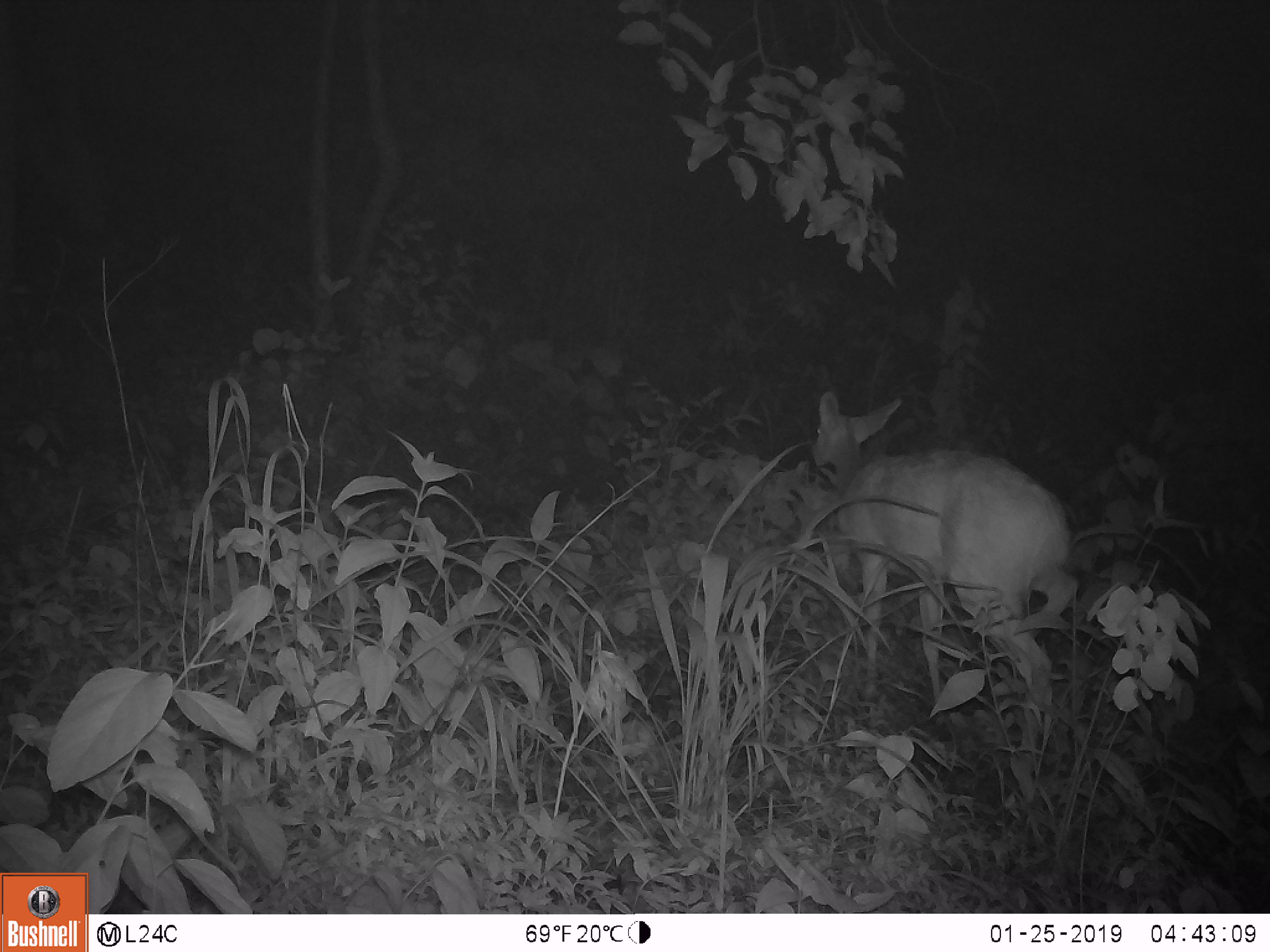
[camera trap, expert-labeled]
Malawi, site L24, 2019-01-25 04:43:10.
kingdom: Animalia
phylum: Chordata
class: Mammalia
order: Artiodactyla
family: Bovidae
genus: Redunca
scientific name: Redunca arundinum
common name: southern reedbuck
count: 1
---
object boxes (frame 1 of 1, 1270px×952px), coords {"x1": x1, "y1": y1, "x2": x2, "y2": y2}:
southern reedbuck: {"x1": 801, "y1": 380, "x2": 1074, "y2": 771}